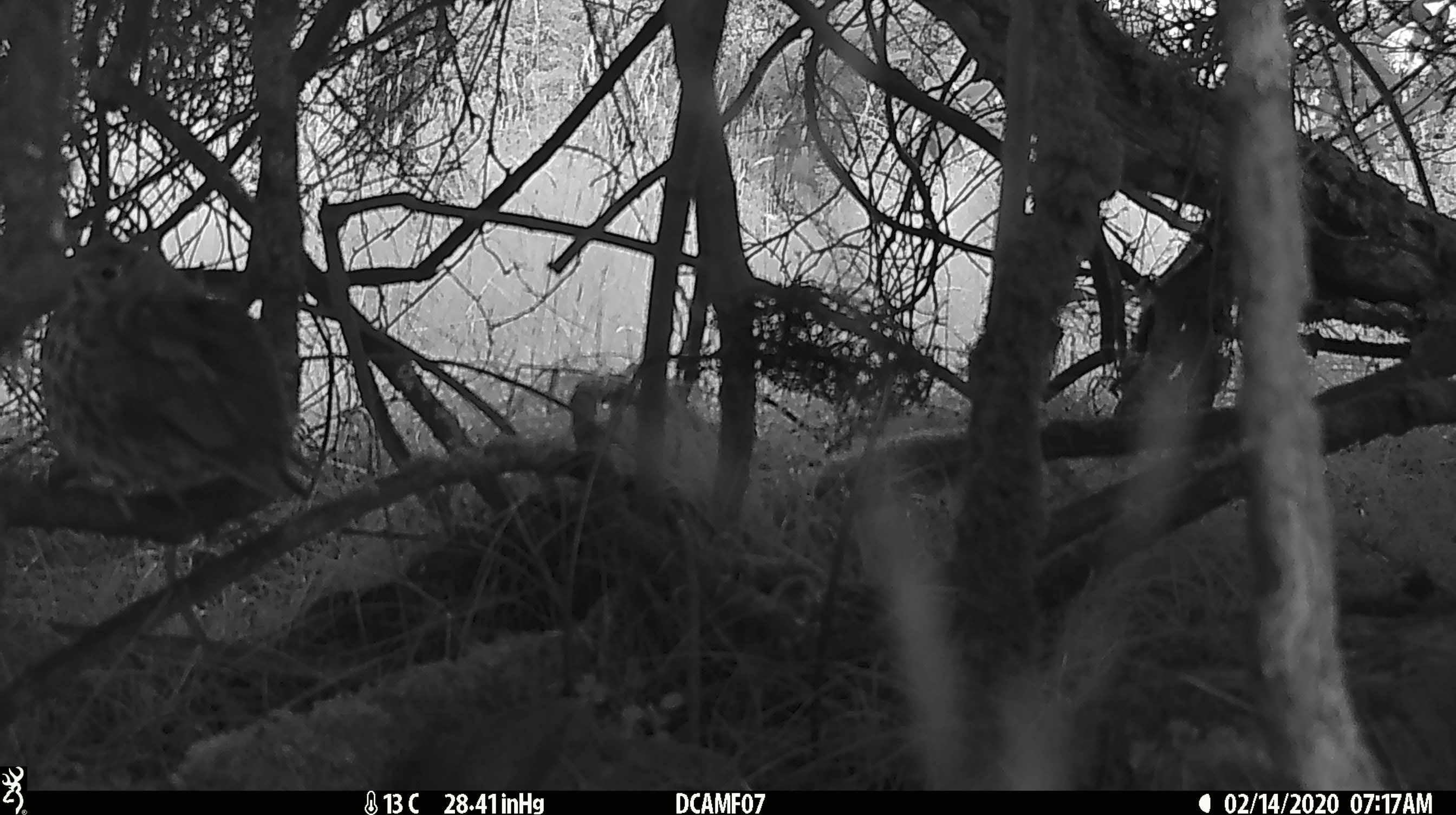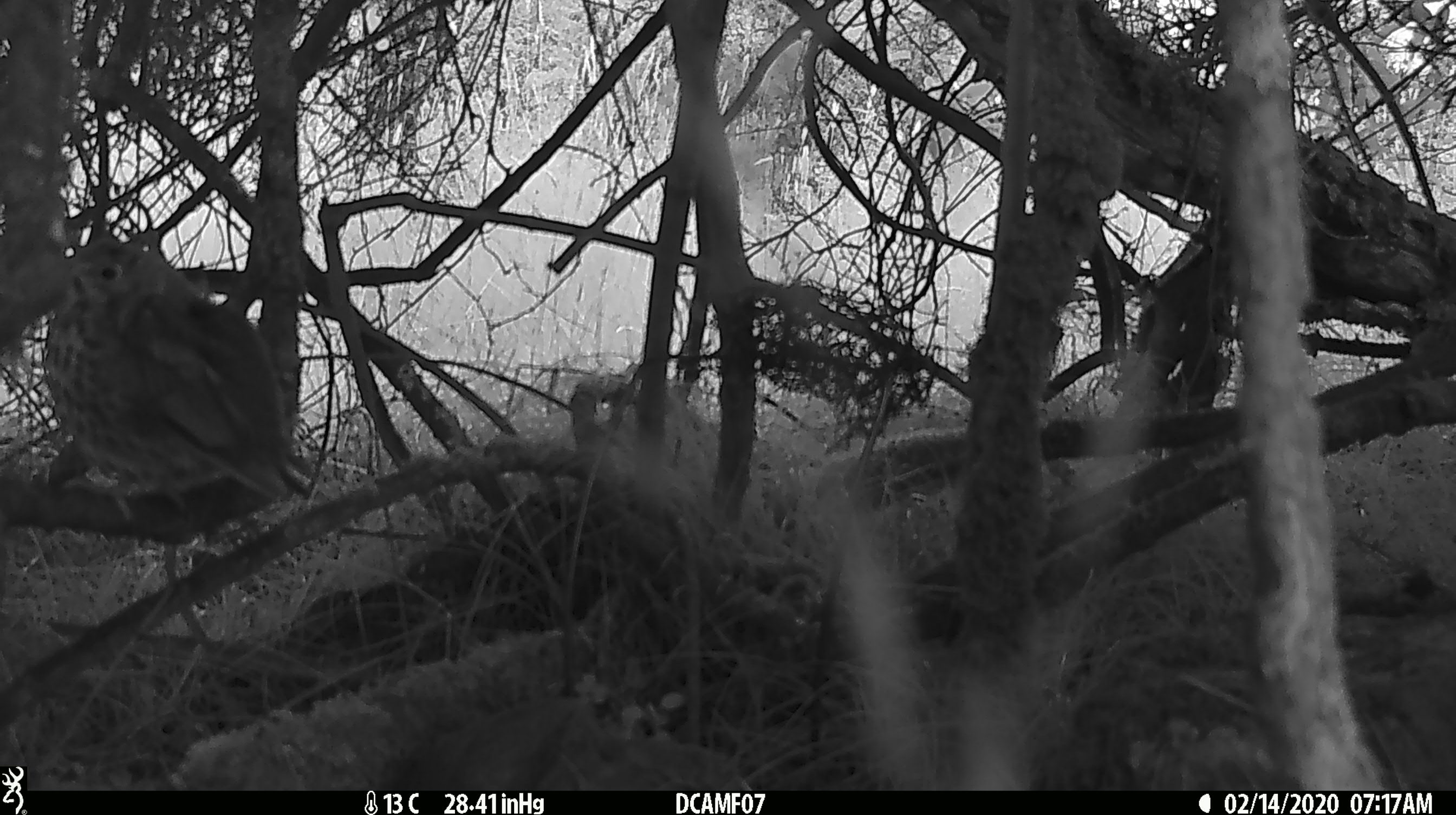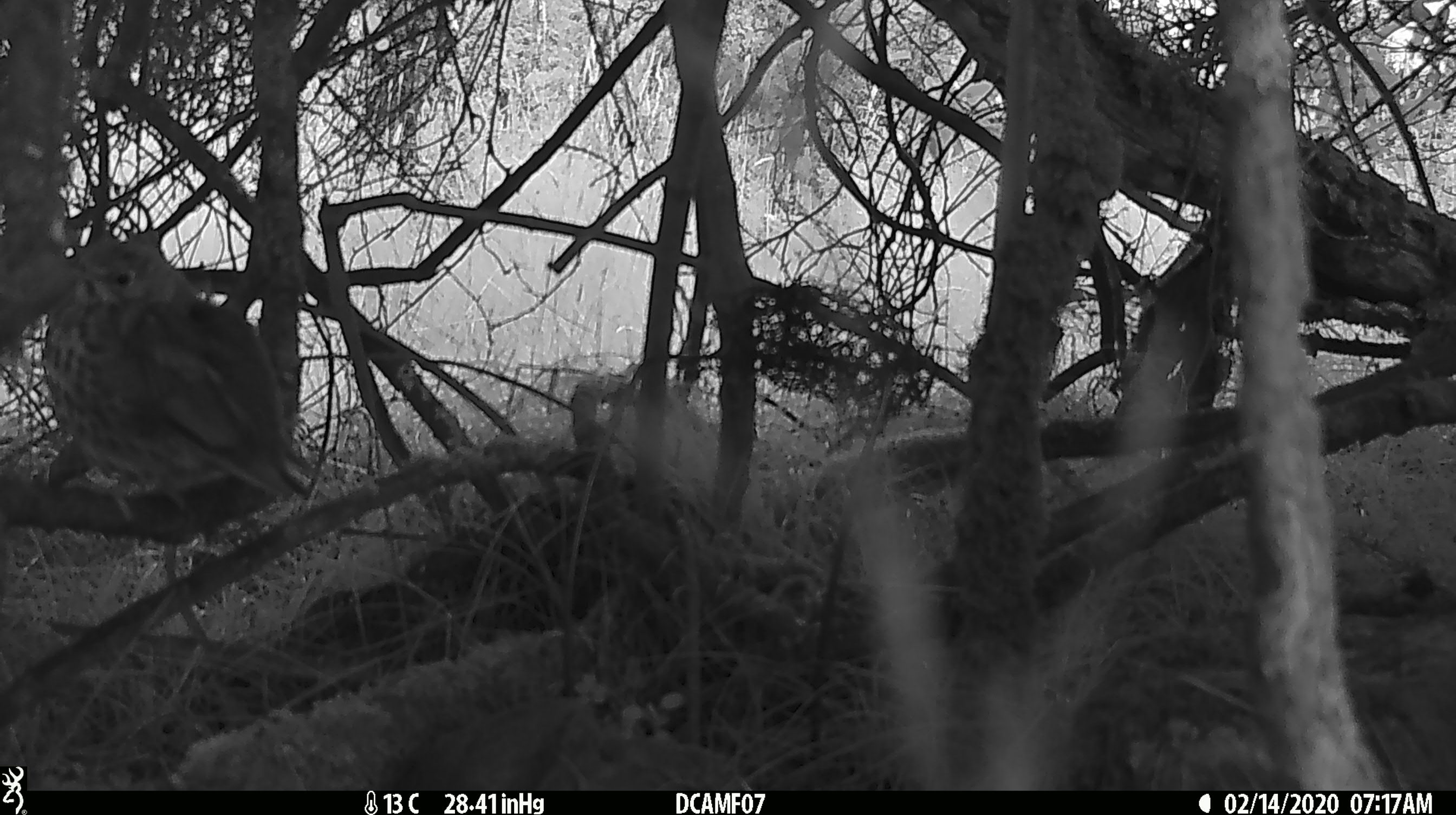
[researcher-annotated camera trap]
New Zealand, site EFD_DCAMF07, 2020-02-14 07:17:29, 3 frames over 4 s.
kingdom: Animalia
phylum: Chordata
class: Aves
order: Passeriformes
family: Turdidae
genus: Turdus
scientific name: Turdus philomelos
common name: song thrush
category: thrush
Thrush (song thrush) (Turdus philomelos).